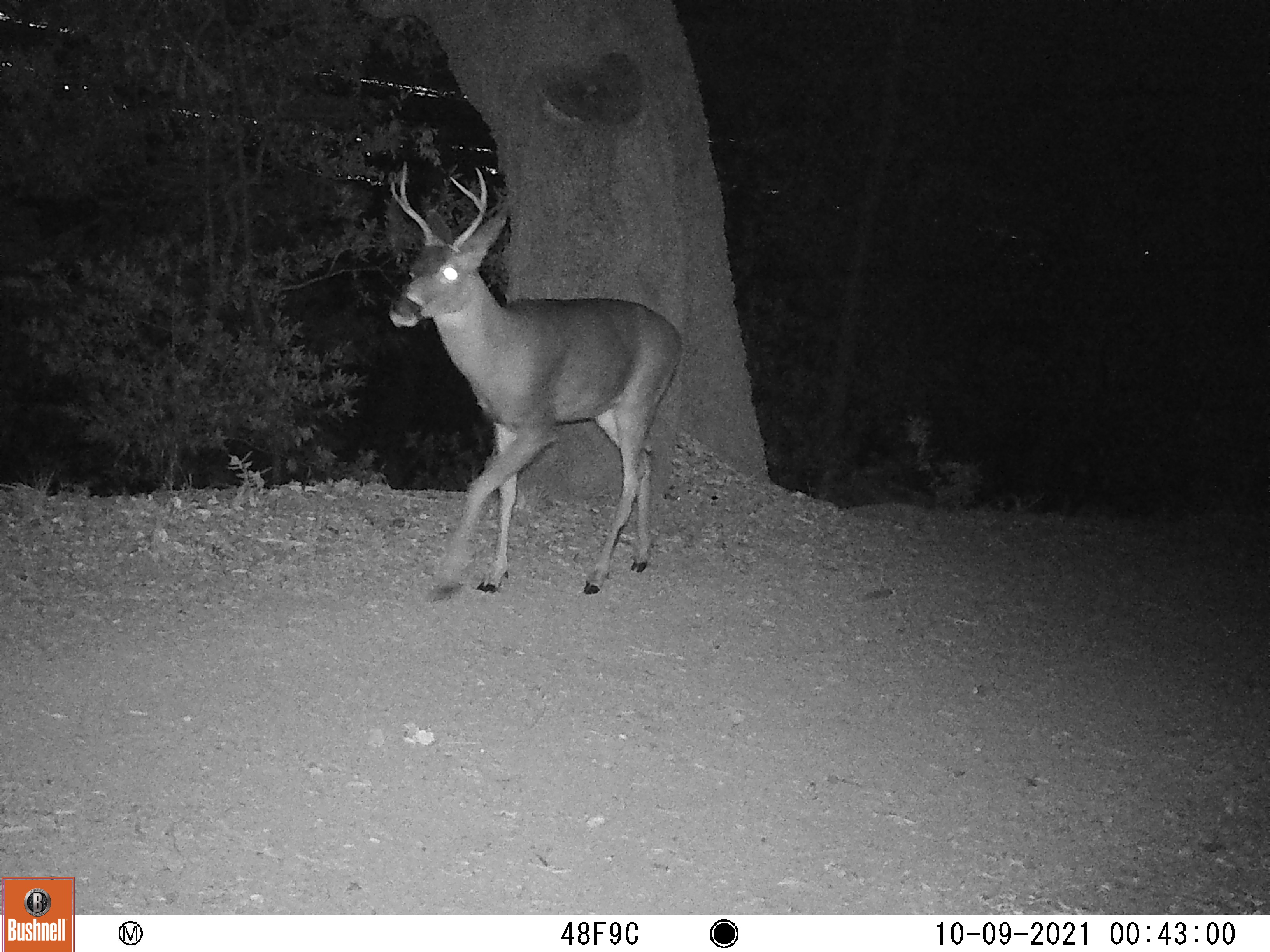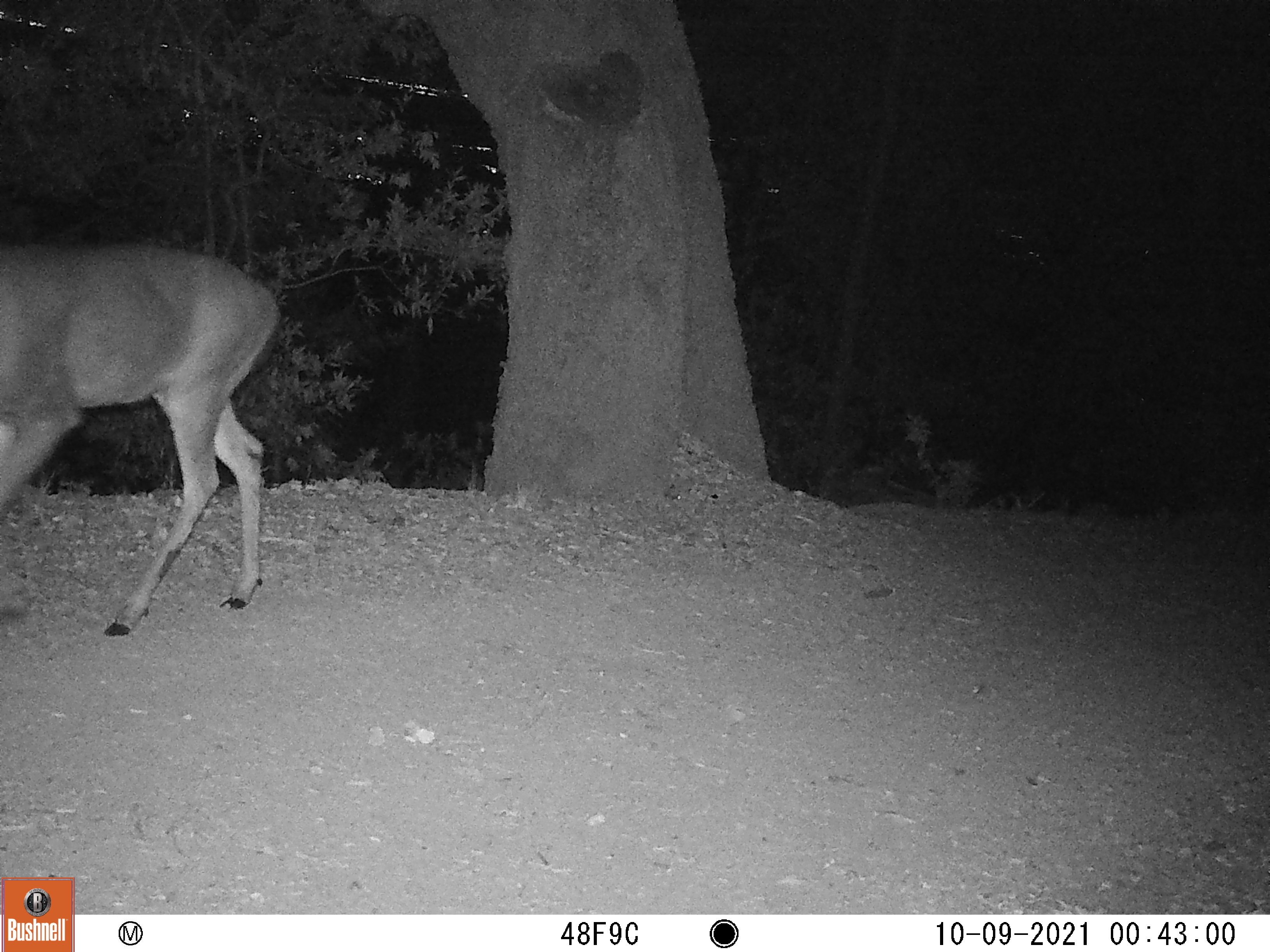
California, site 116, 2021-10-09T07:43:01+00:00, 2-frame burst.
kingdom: Animalia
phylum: Chordata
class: Mammalia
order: Artiodactyla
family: Cervidae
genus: Odocoileus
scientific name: Odocoileus hemionus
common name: mule deer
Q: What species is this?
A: Mule deer (Odocoileus hemionus).